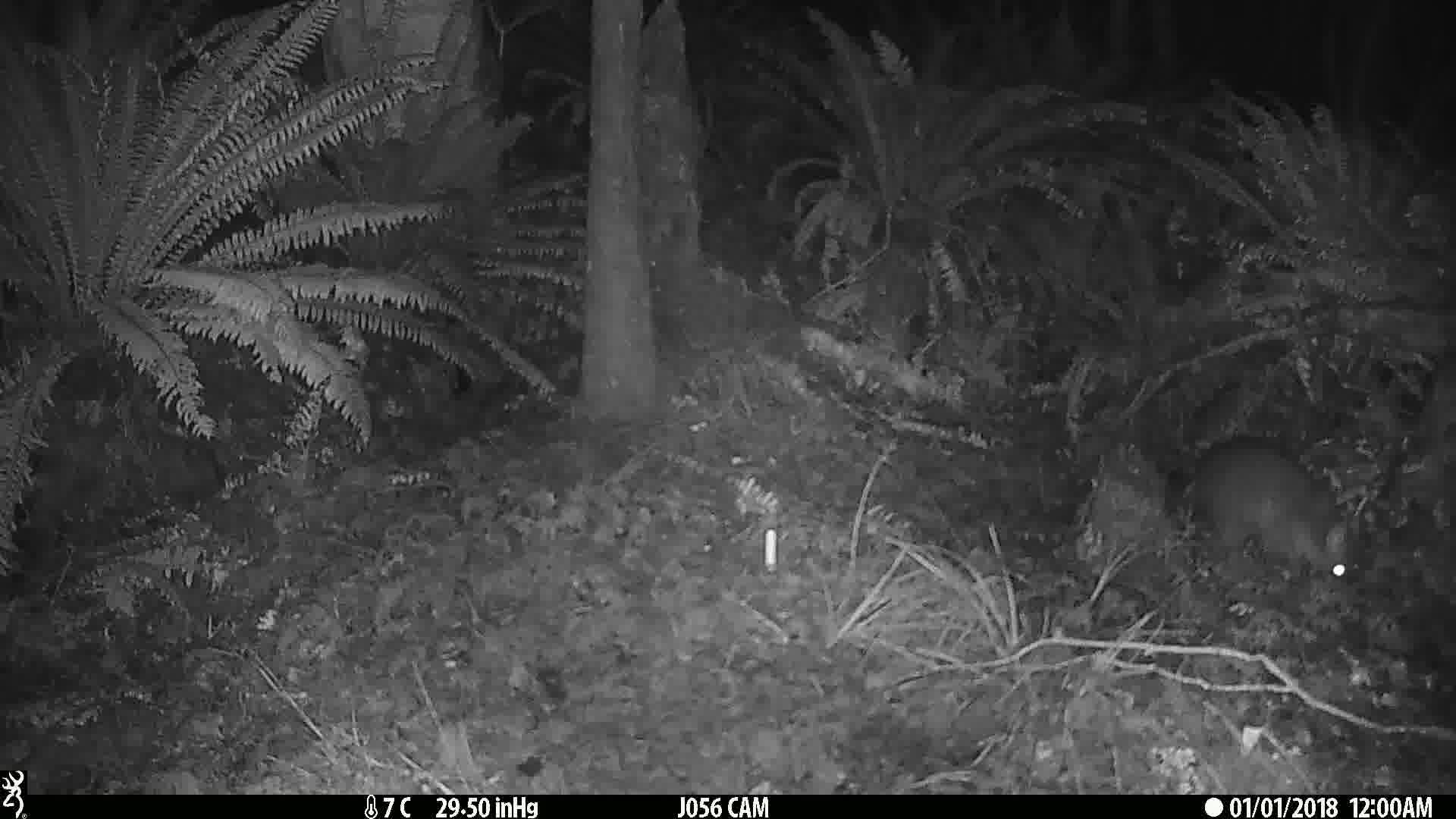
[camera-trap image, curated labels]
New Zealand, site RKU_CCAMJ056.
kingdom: Animalia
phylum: Chordata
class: Mammalia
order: Diprotodontia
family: Phalangeridae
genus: Trichosurus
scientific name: Trichosurus vulpecula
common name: common brushtail possum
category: possum